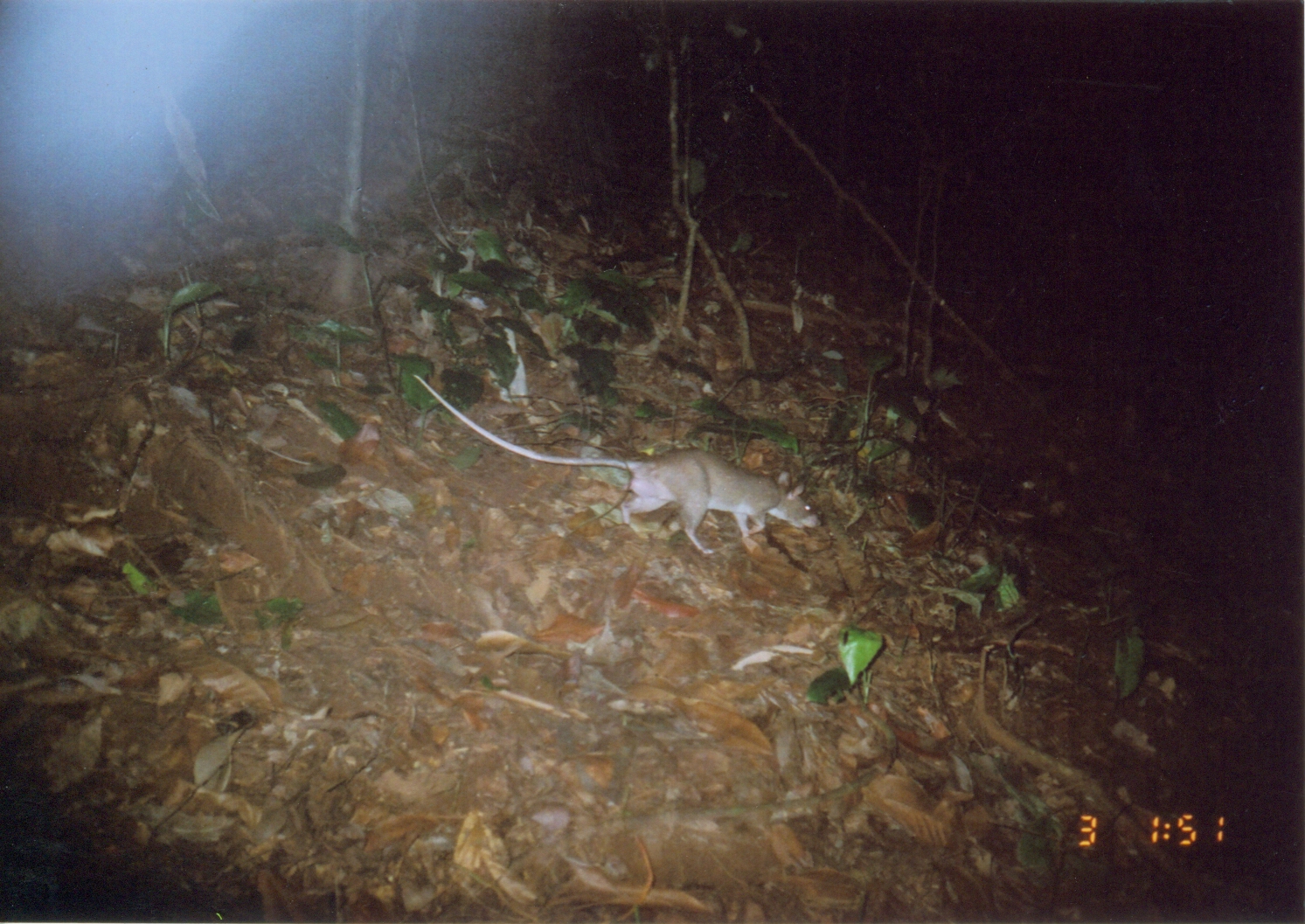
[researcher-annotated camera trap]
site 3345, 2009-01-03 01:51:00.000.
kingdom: Animalia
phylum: Chordata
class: Mammalia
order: Rodentia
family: Nesomyidae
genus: Cricetomys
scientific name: Cricetomys gambianus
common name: african giant pouched rat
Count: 1.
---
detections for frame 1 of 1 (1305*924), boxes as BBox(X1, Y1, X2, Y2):
cricetomys gambianus: BBox(414, 372, 821, 554)